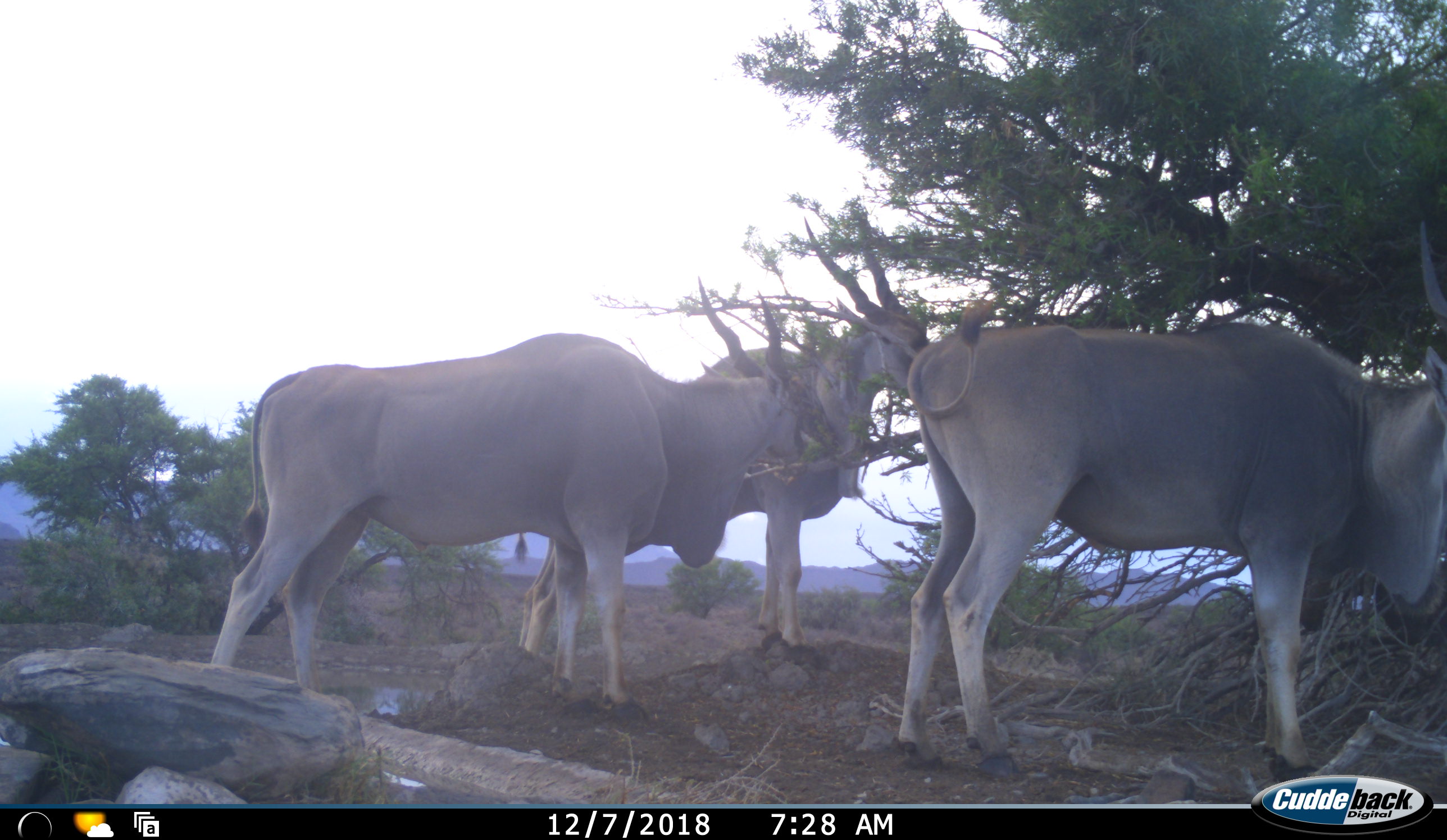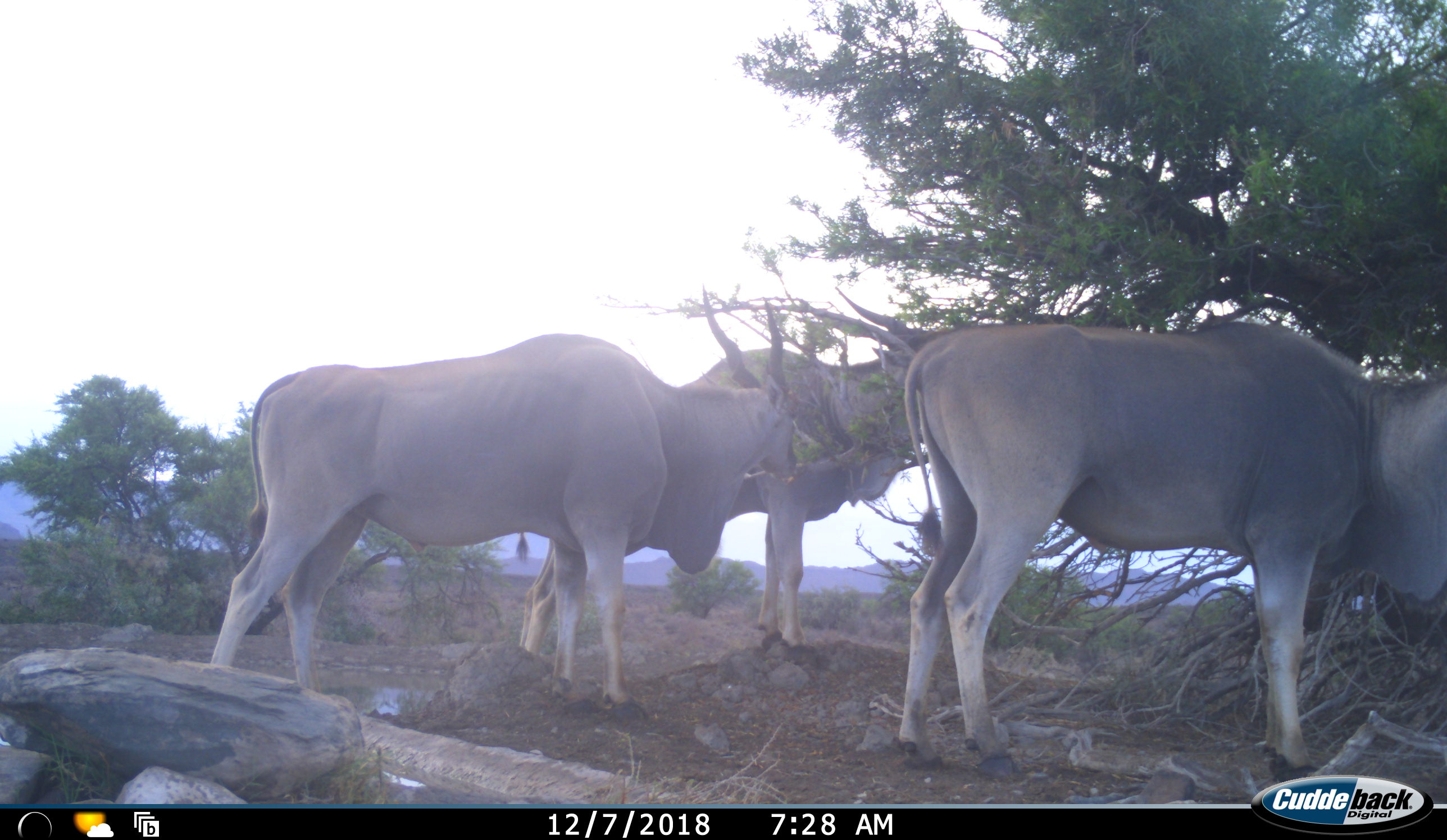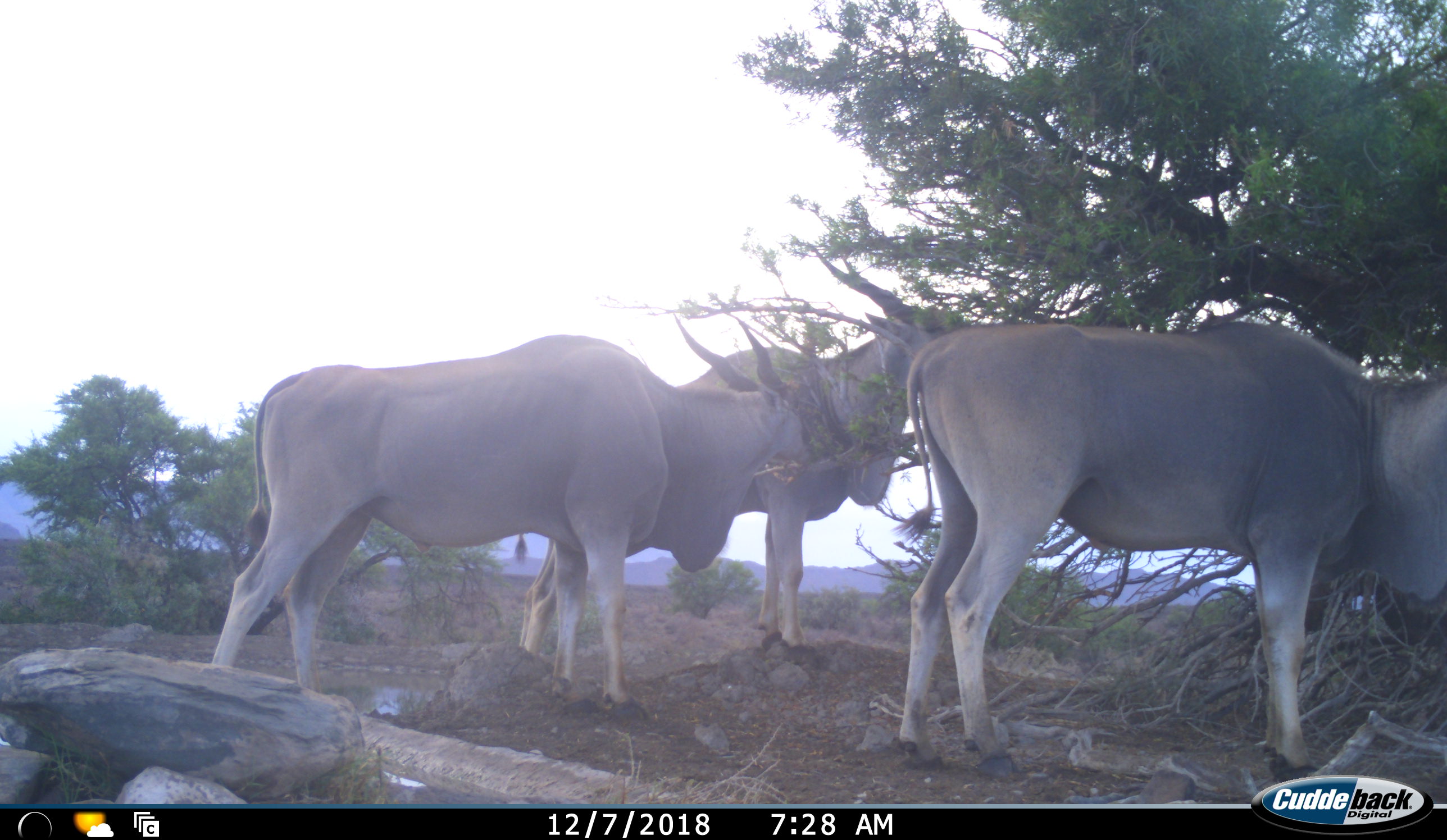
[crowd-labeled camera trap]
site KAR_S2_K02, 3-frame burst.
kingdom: Animalia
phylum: Chordata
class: Mammalia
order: Artiodactyla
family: Bovidae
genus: Tragelaphus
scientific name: Tragelaphus oryx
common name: eland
Eland (Tragelaphus oryx), count 3. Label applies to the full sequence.